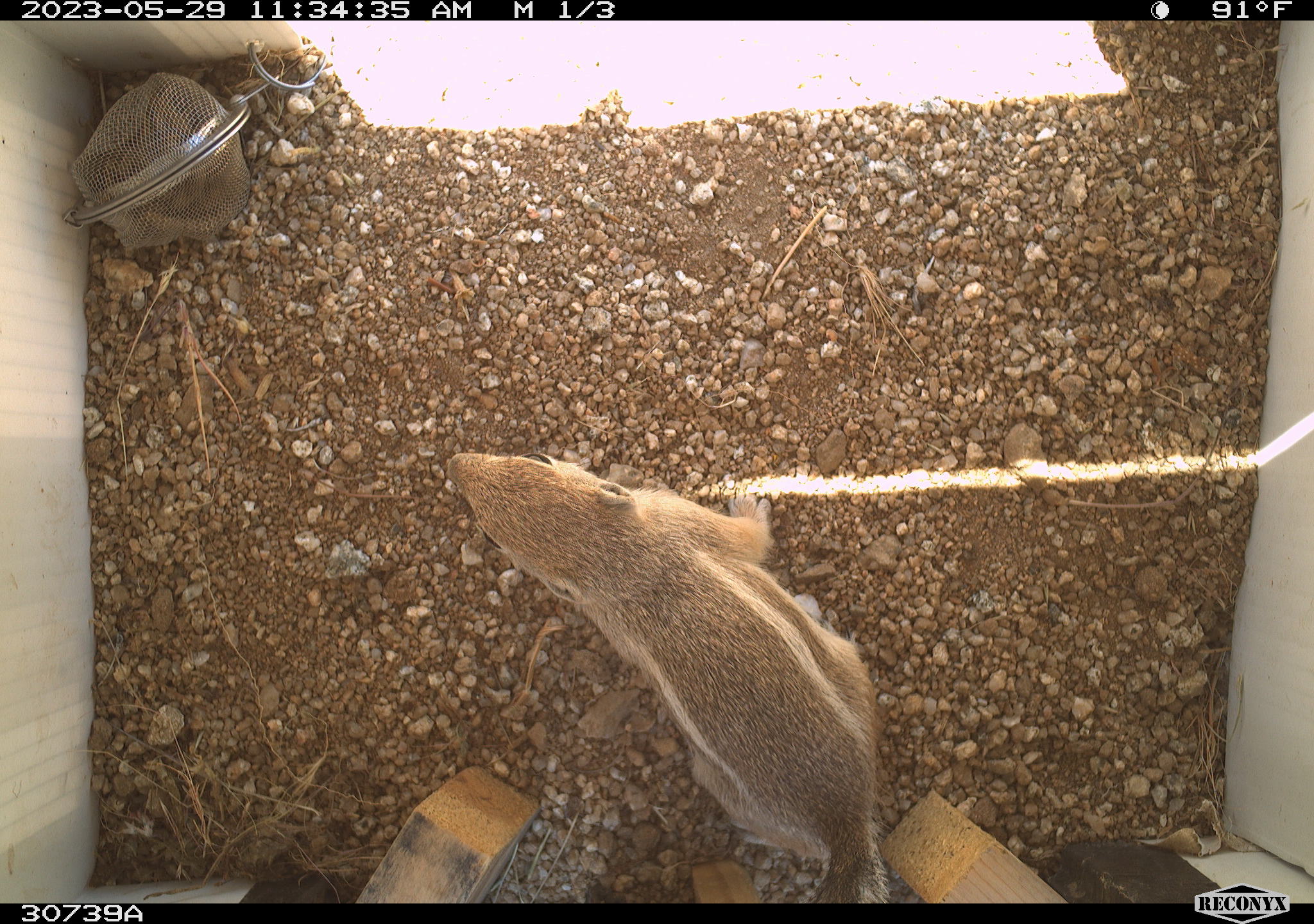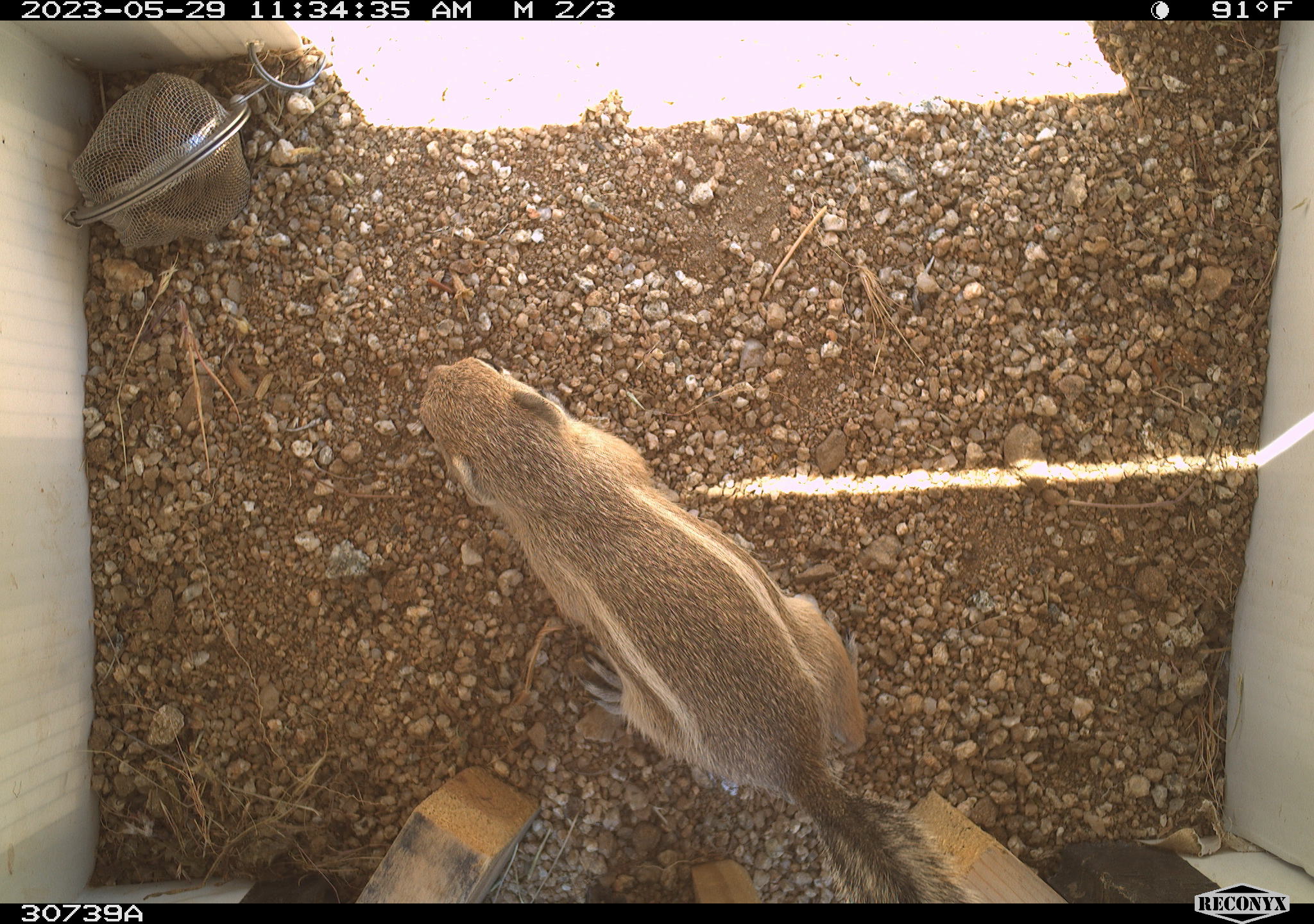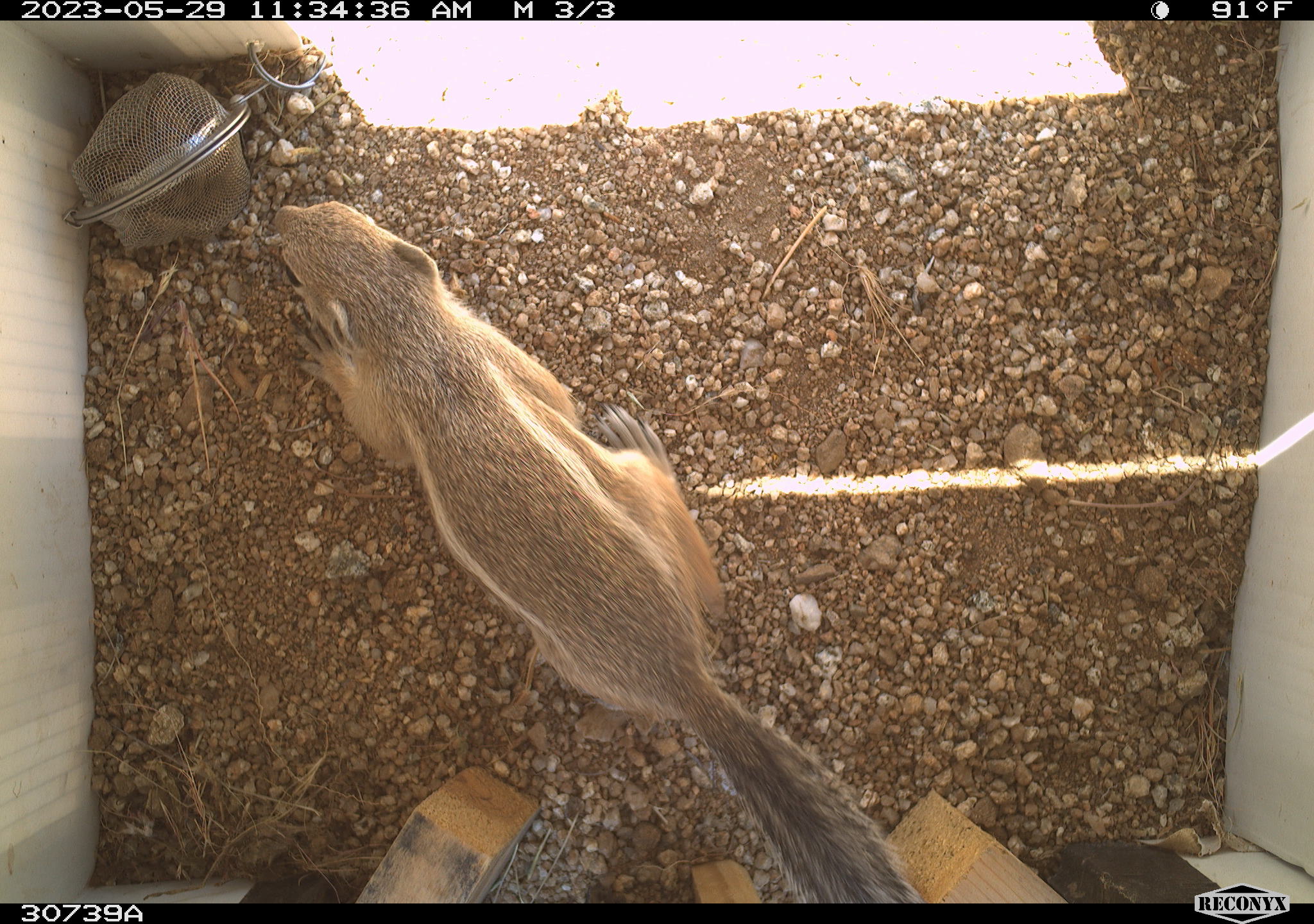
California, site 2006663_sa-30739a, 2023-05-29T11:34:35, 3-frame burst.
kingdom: Animalia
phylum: Chordata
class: Mammalia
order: Rodentia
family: Sciuridae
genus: Ammospermophilus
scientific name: Ammospermophilus leucurus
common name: white-tailed antelope squirrel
White-tailed antelope squirrel (Ammospermophilus leucurus).